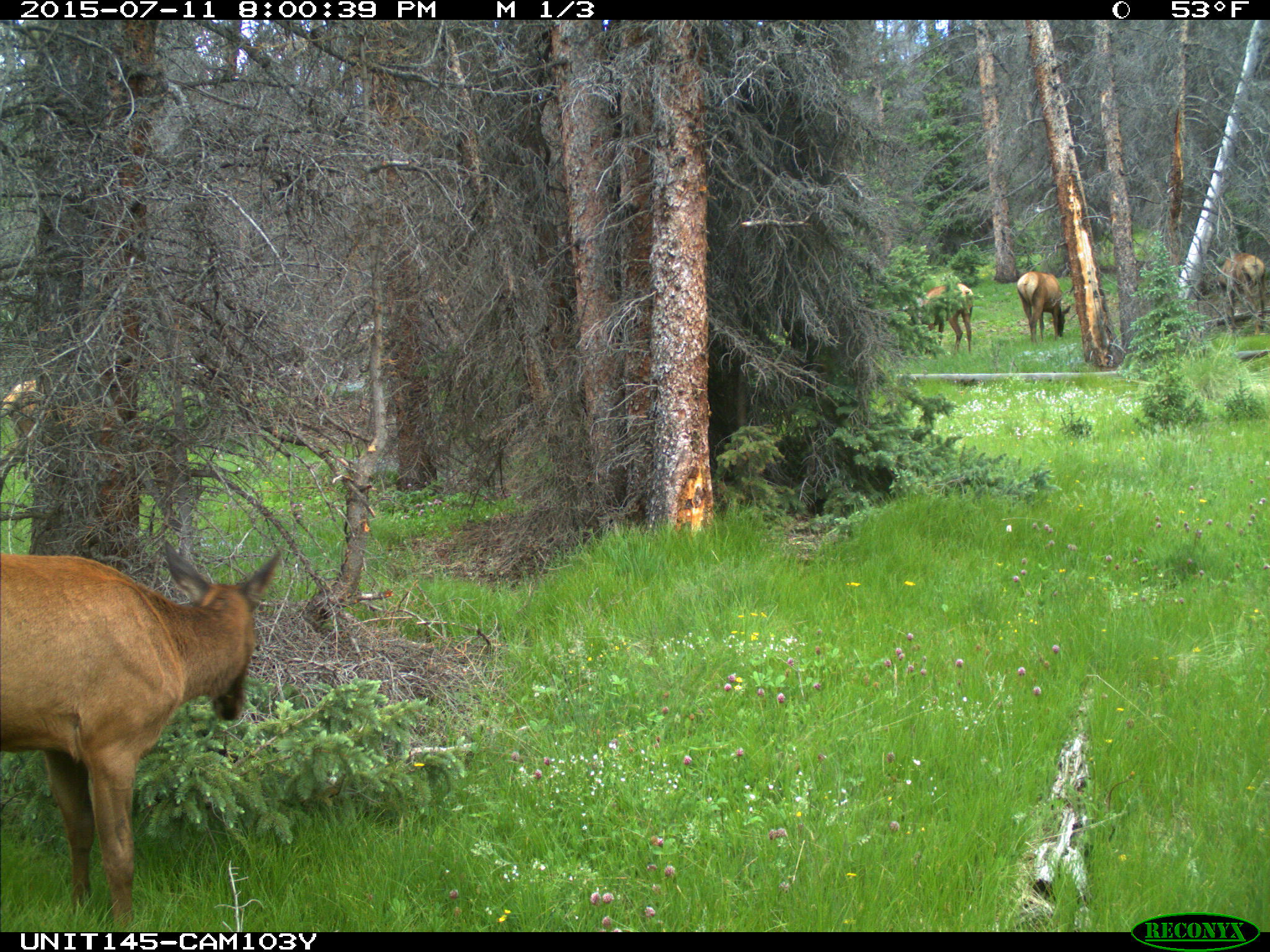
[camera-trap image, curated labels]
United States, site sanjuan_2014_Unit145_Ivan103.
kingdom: Animalia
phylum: Chordata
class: Mammalia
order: Artiodactyla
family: Cervidae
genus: Cervus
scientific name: Cervus elaphus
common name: red deer